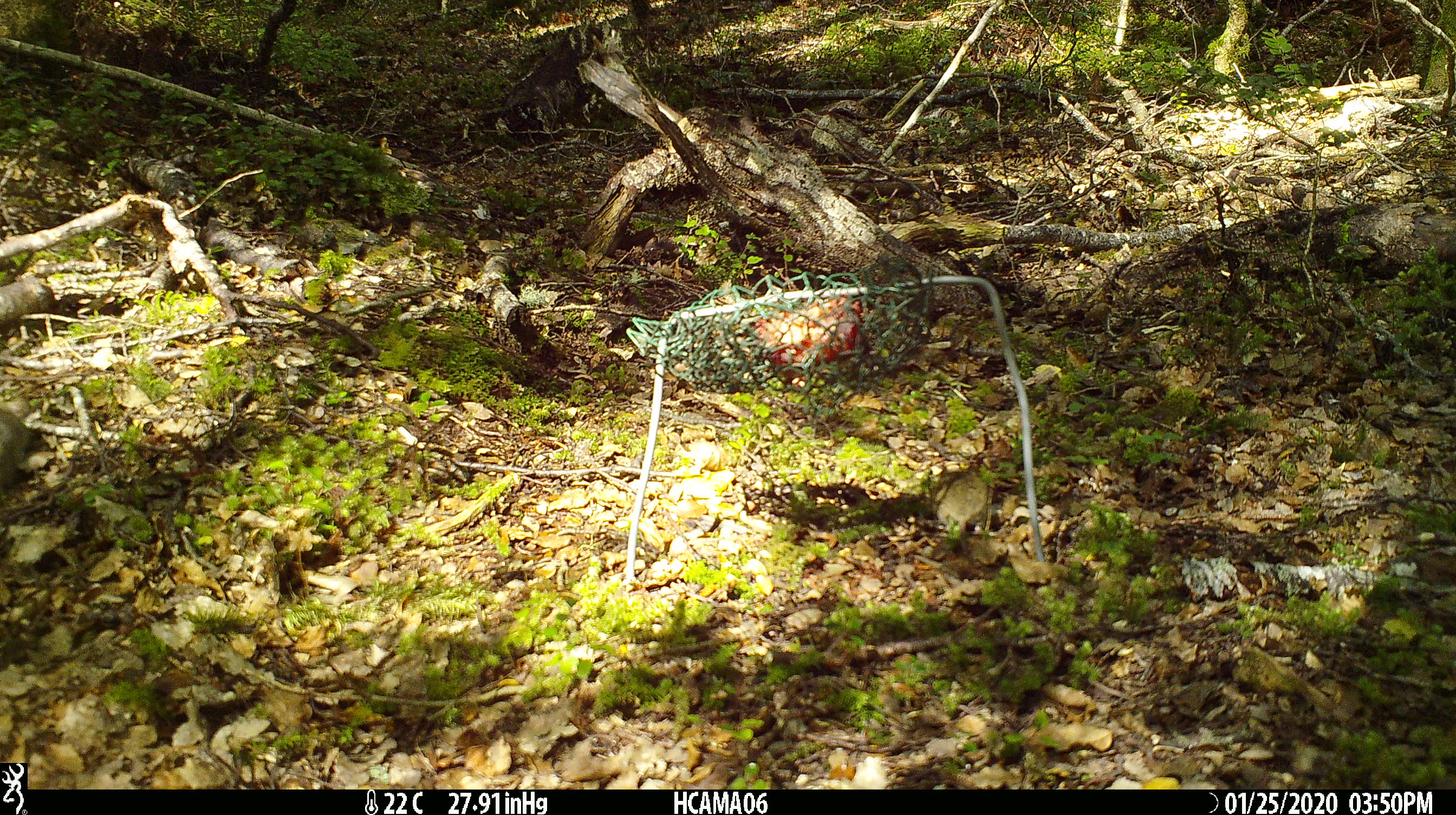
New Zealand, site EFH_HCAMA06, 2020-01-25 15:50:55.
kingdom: Animalia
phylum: Chordata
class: Mammalia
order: Rodentia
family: Muridae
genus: Mus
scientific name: Mus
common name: mouse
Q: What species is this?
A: Mouse (Mus).